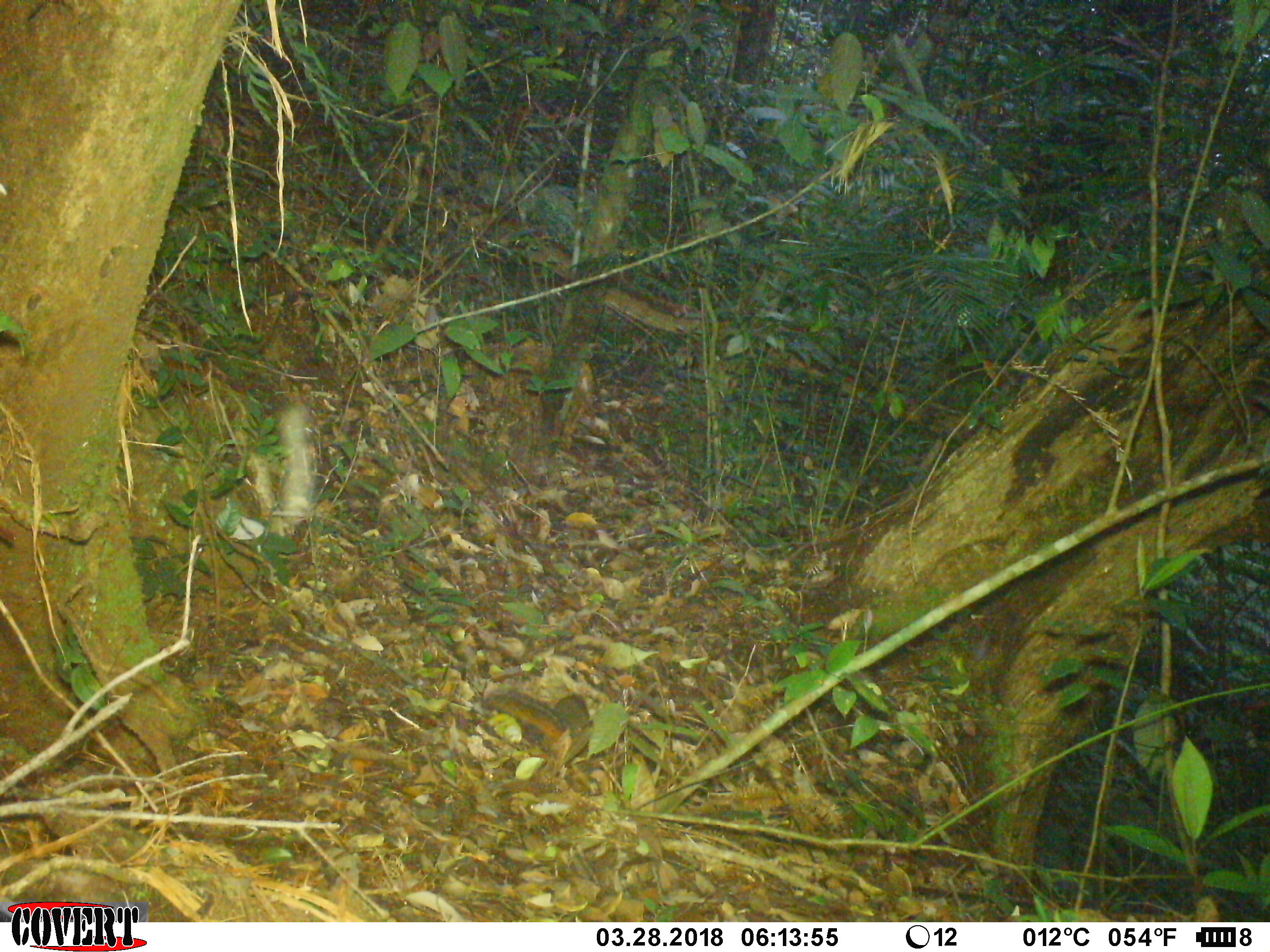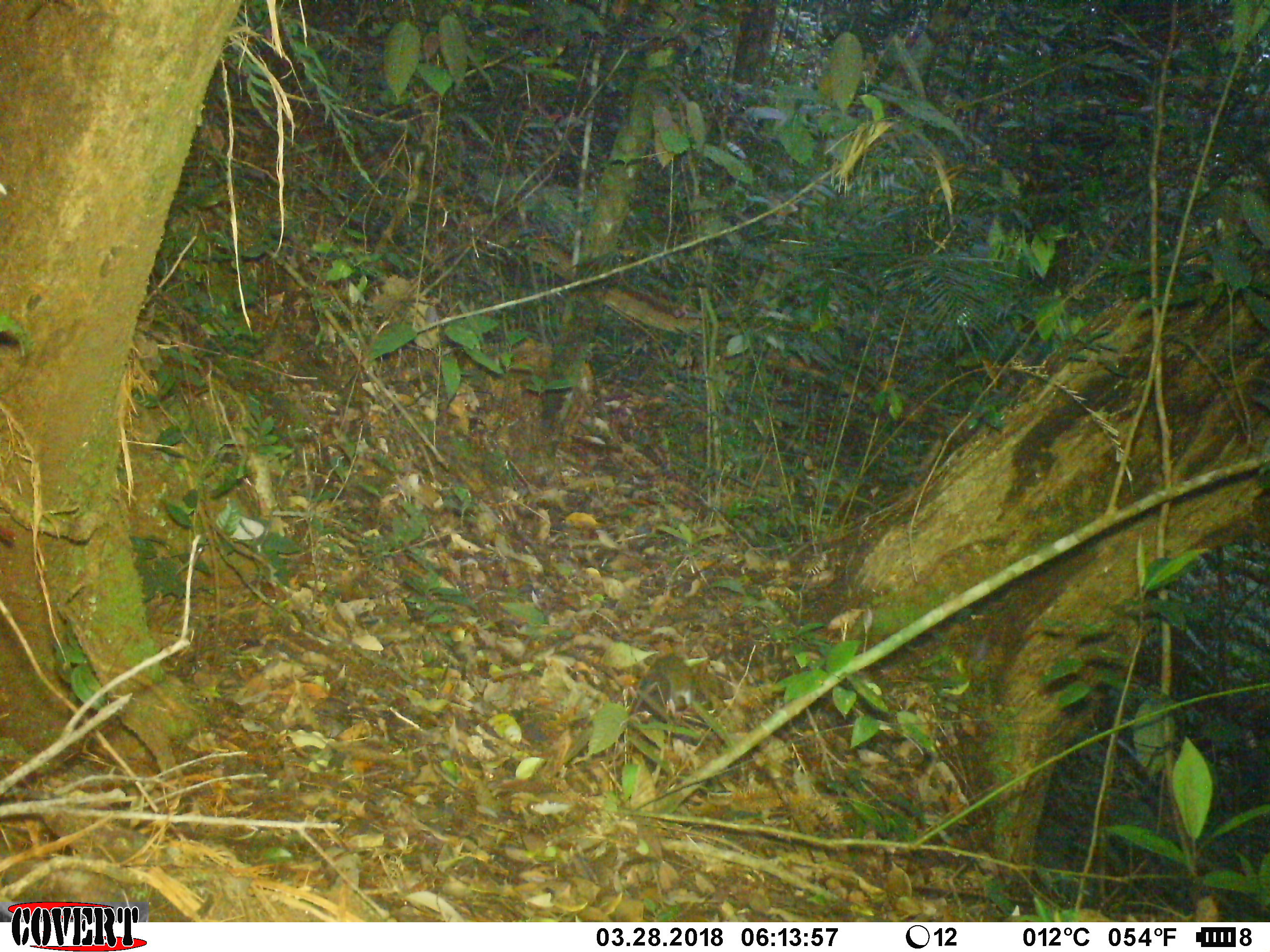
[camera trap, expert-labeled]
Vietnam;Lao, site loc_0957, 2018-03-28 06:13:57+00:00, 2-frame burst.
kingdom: Animalia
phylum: Chordata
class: Mammalia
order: Rodentia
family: Sciuridae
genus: Dremomys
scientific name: Dremomys rufigenis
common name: red-cheeked squirrel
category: red cheeked squirrel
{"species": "red cheeked squirrel (red-cheeked squirrel) (Dremomys rufigenis)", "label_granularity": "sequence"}